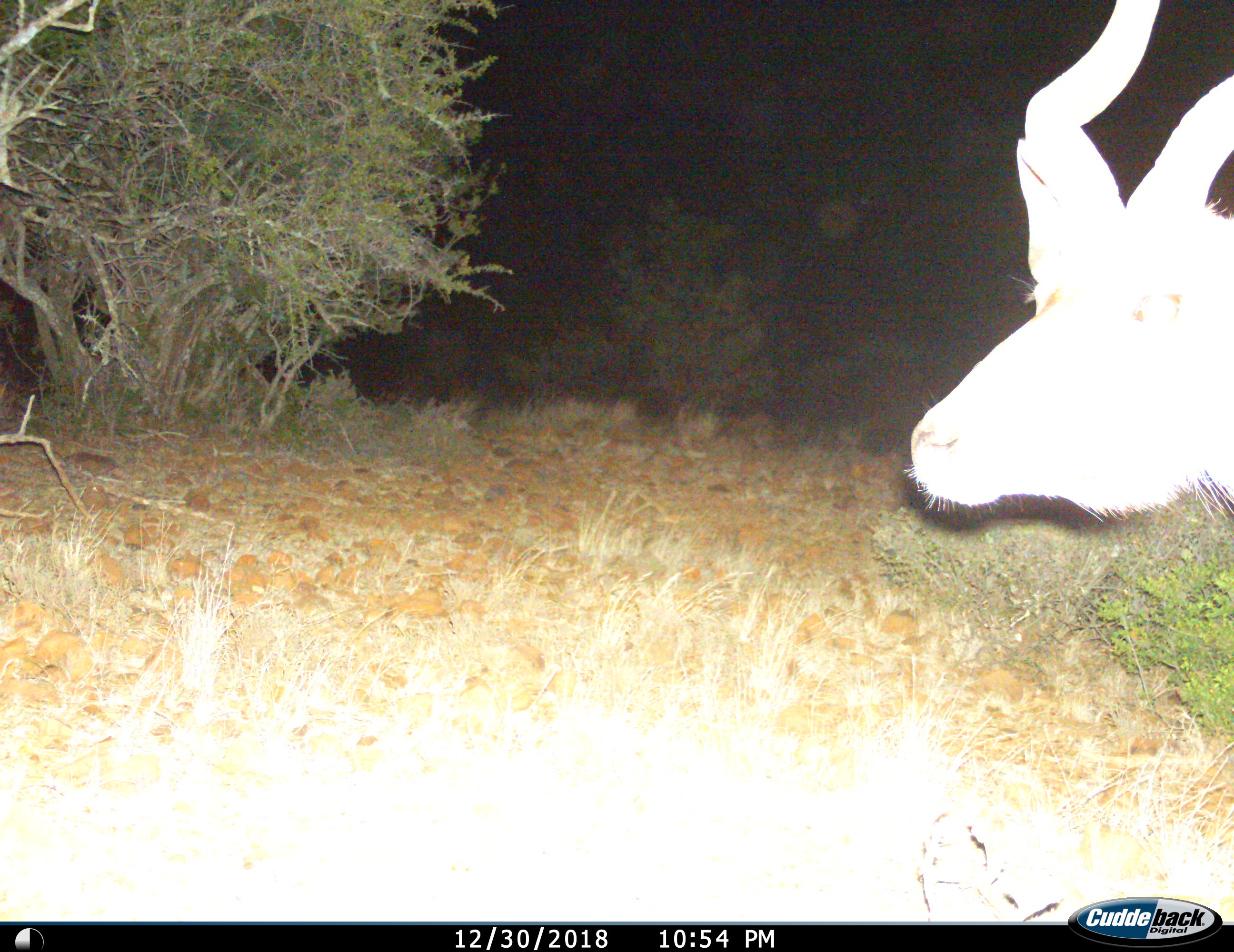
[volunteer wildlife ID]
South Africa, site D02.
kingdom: Animalia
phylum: Chordata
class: Mammalia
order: Artiodactyla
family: Bovidae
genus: Tragelaphus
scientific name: Tragelaphus strepsiceros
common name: greater kudu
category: kudu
Kudu (greater kudu) (Tragelaphus strepsiceros), count 1. Behavior (volunteer vote fractions): standing 56%, resting 11%, moving 33%, interacting 0%. Young present (vote fraction): 0%. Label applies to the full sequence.